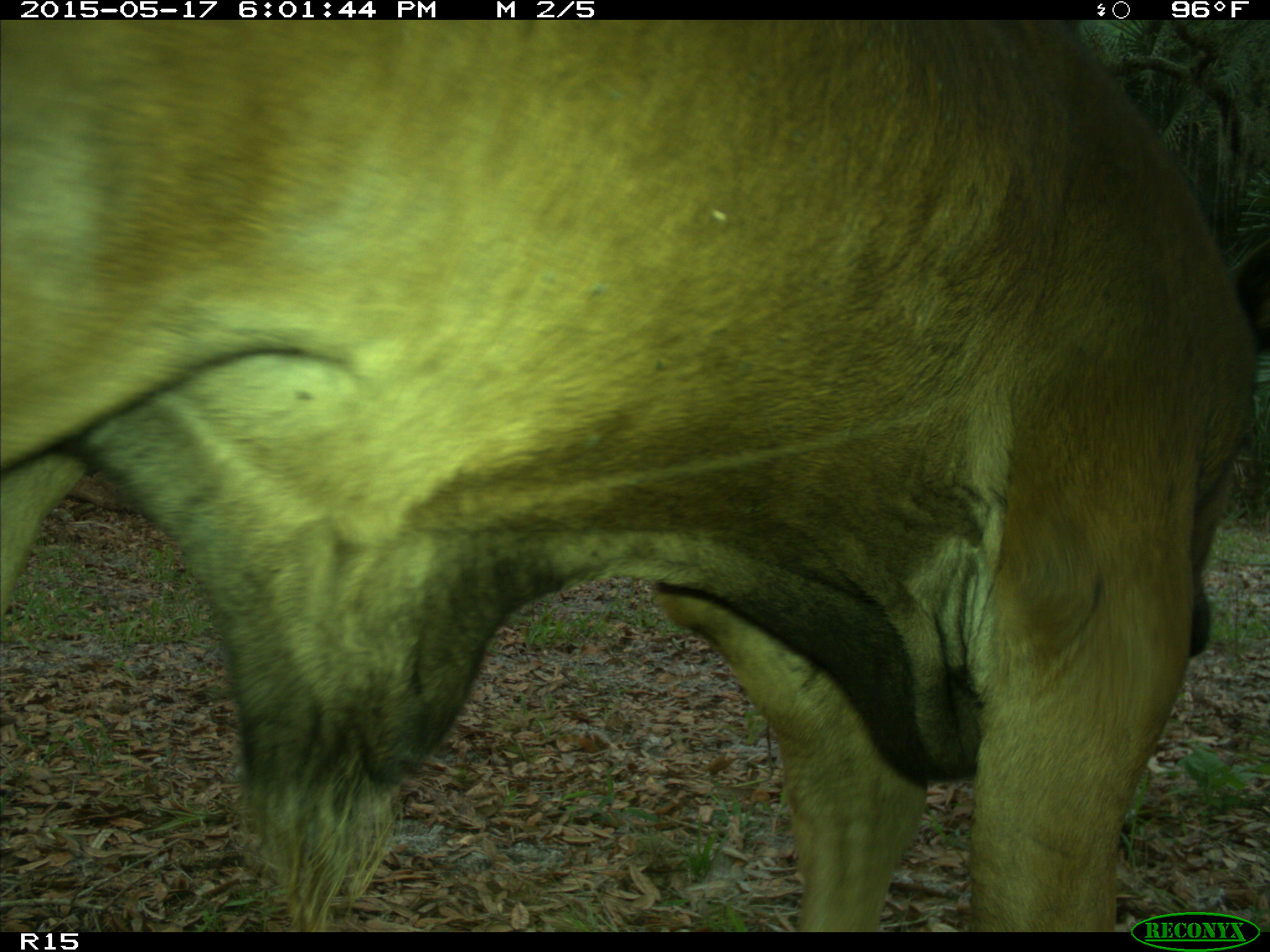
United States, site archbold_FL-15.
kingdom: Animalia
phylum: Chordata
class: Mammalia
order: Artiodactyla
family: Bovidae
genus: Bos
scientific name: Bos taurus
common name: domestic cow